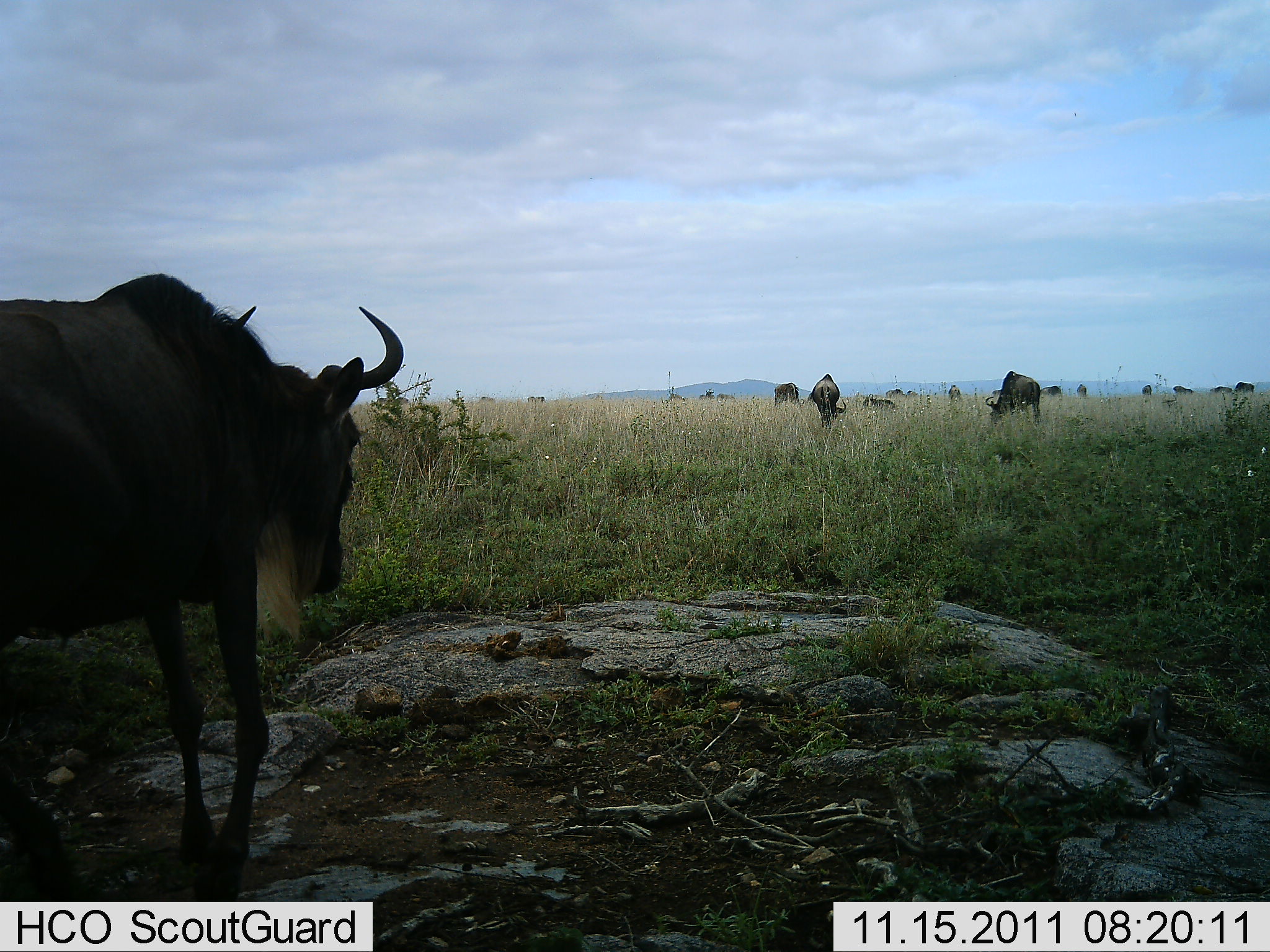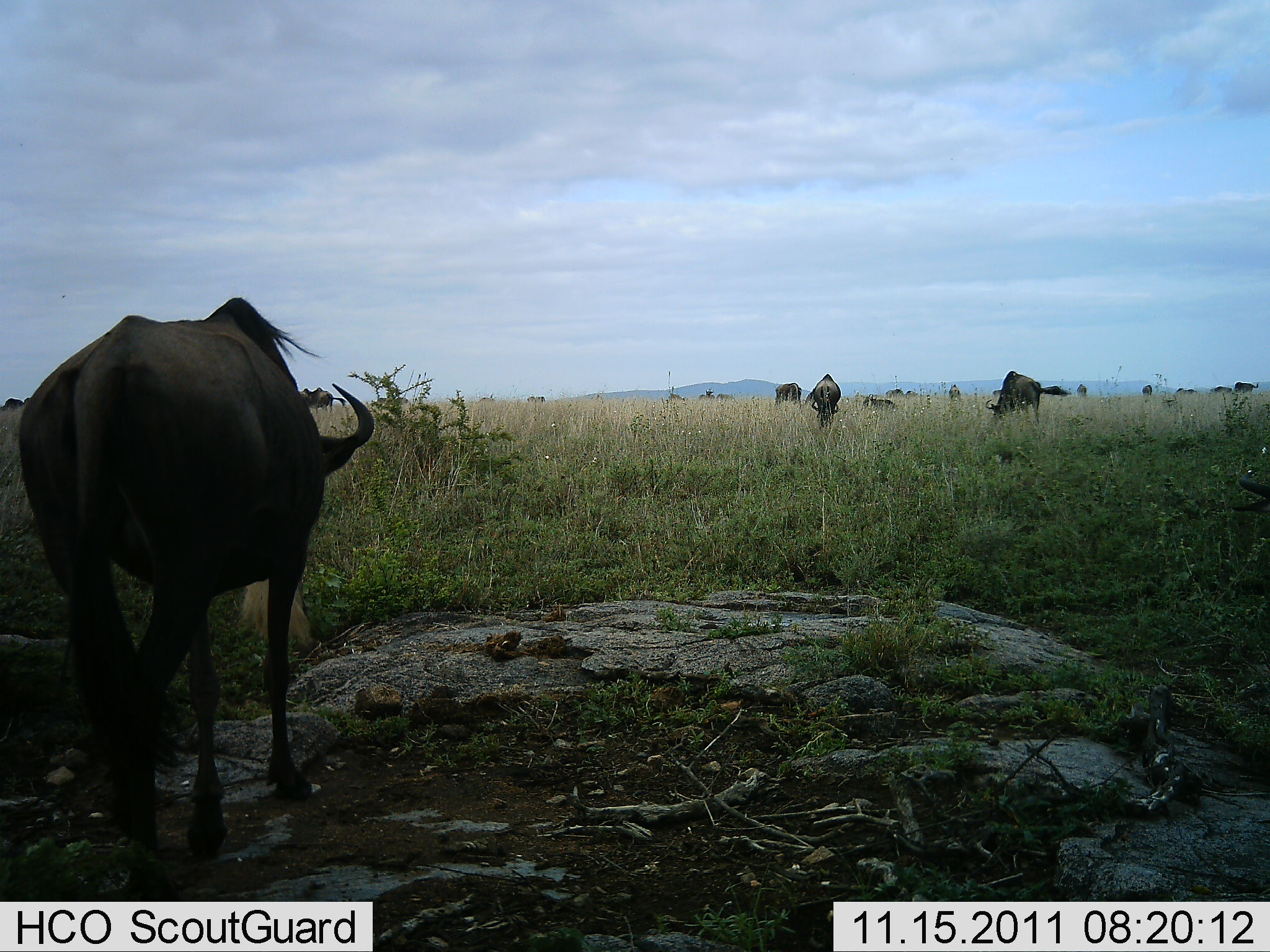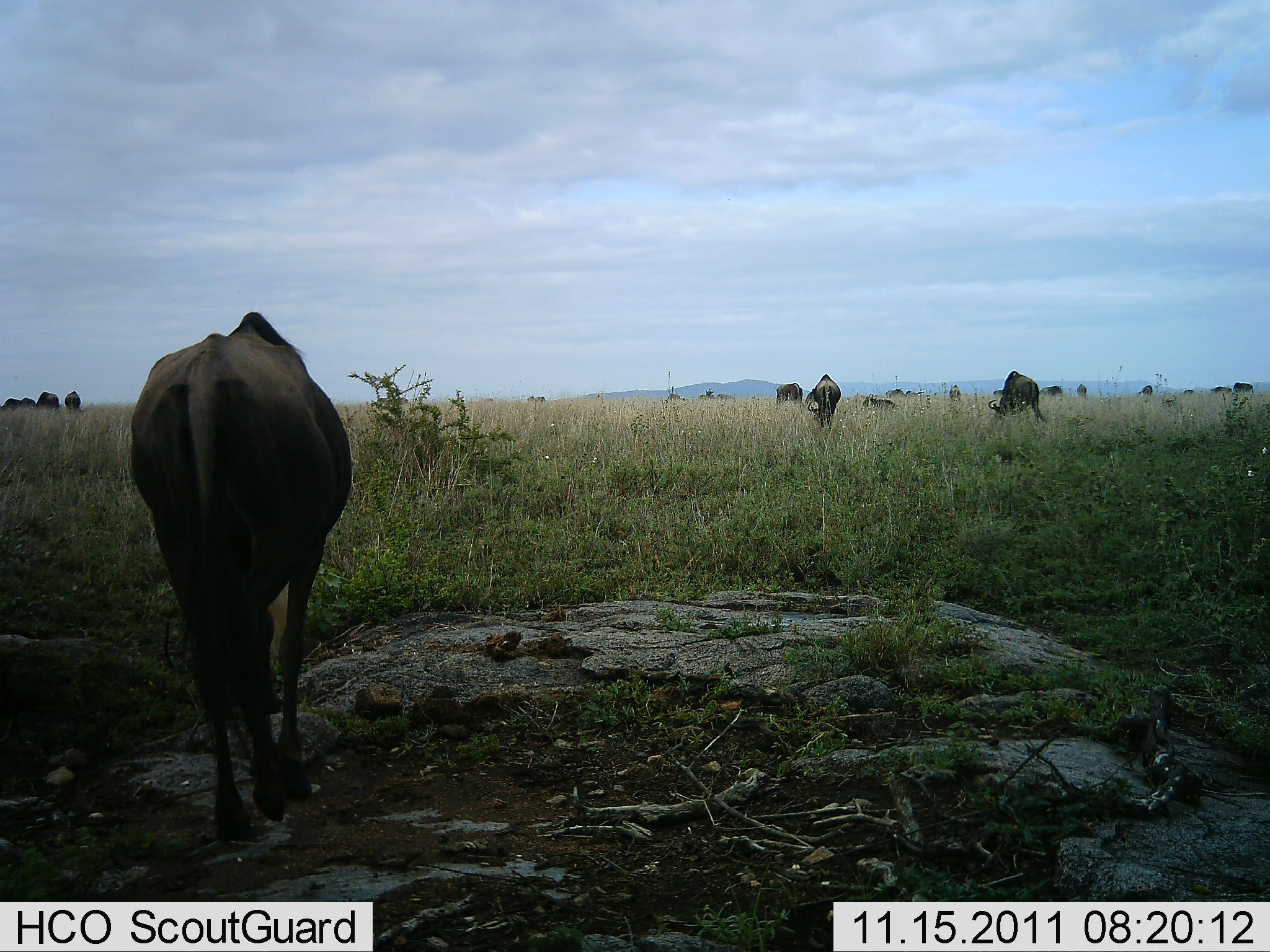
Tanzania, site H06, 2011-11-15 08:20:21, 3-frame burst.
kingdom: Animalia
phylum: Chordata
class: Mammalia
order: Artiodactyla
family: Bovidae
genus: Connochaetes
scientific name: Connochaetes taurinus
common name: blue wildebeest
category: wildebeest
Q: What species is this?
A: Wildebeest (blue wildebeest) (Connochaetes taurinus).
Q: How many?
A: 11-50.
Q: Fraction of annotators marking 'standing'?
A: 69%.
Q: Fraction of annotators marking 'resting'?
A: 0%.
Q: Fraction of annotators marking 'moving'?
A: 54%.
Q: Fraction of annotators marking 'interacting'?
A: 8%.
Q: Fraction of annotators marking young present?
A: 0%.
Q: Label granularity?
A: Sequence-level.